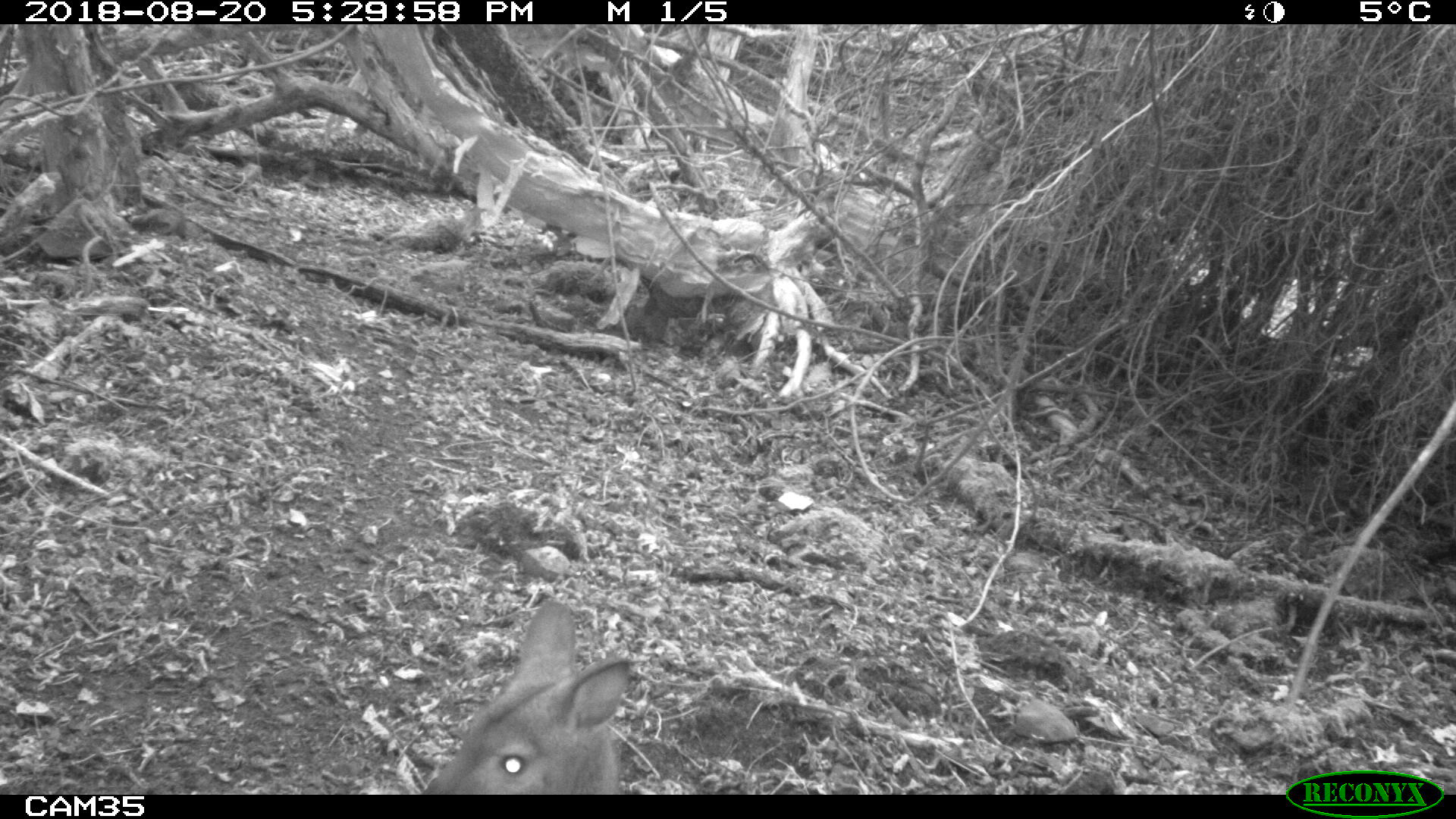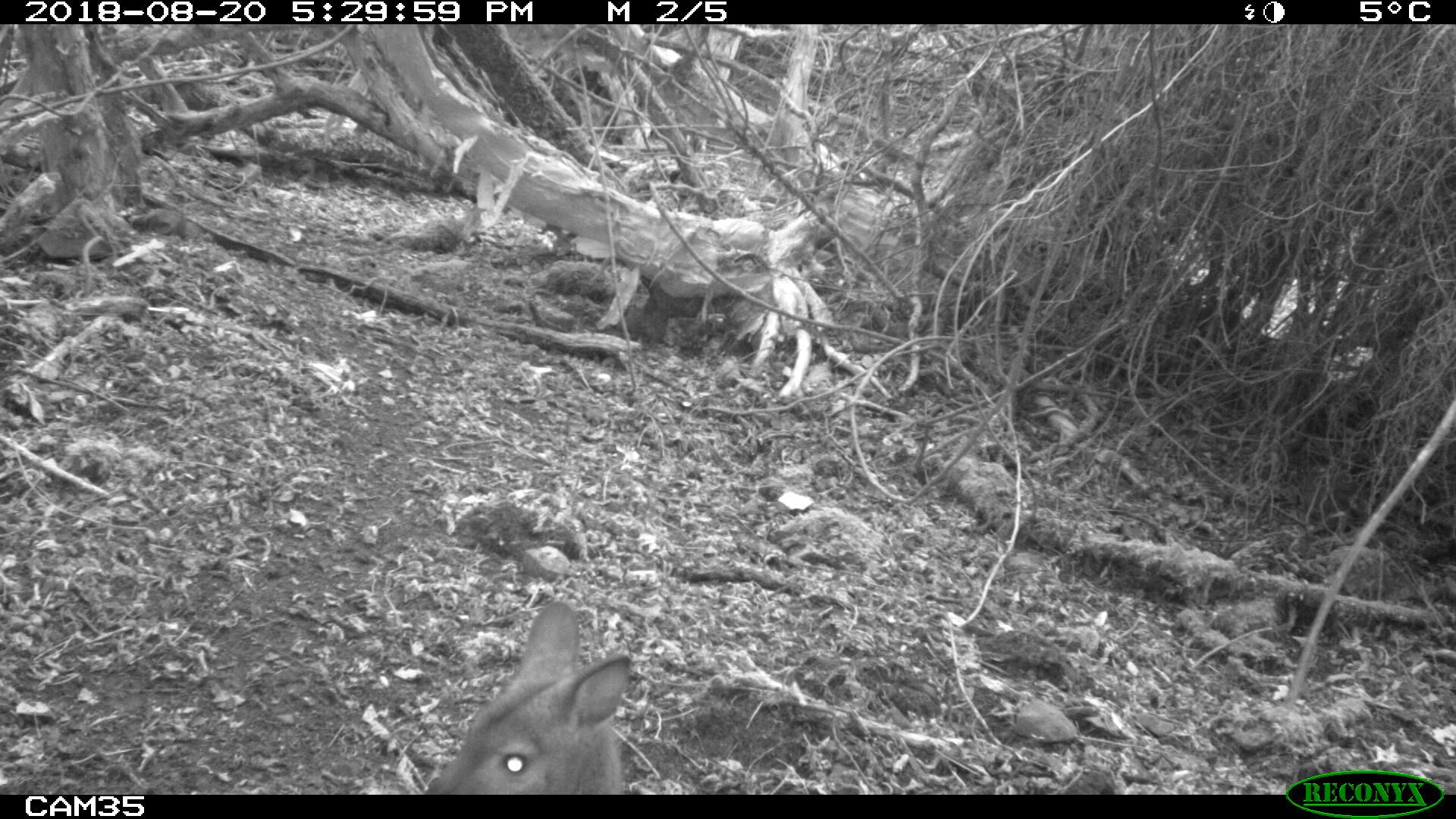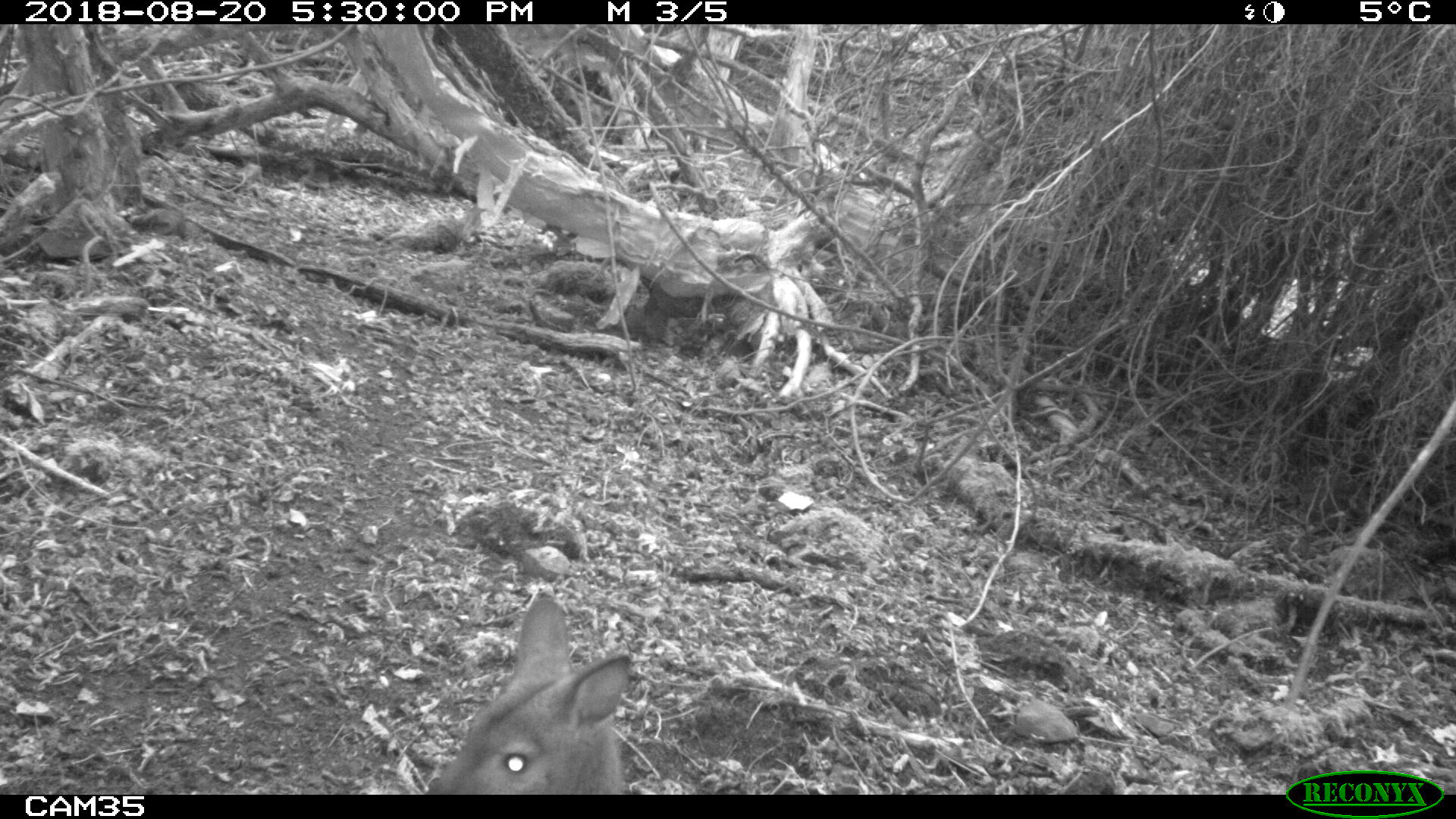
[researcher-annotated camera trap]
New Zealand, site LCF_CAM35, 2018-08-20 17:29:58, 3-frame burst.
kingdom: Animalia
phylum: Chordata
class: Mammalia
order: Diprotodontia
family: Macropodidae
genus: Notamacropus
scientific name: Notamacropus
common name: wallaby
Wallaby (Notamacropus).